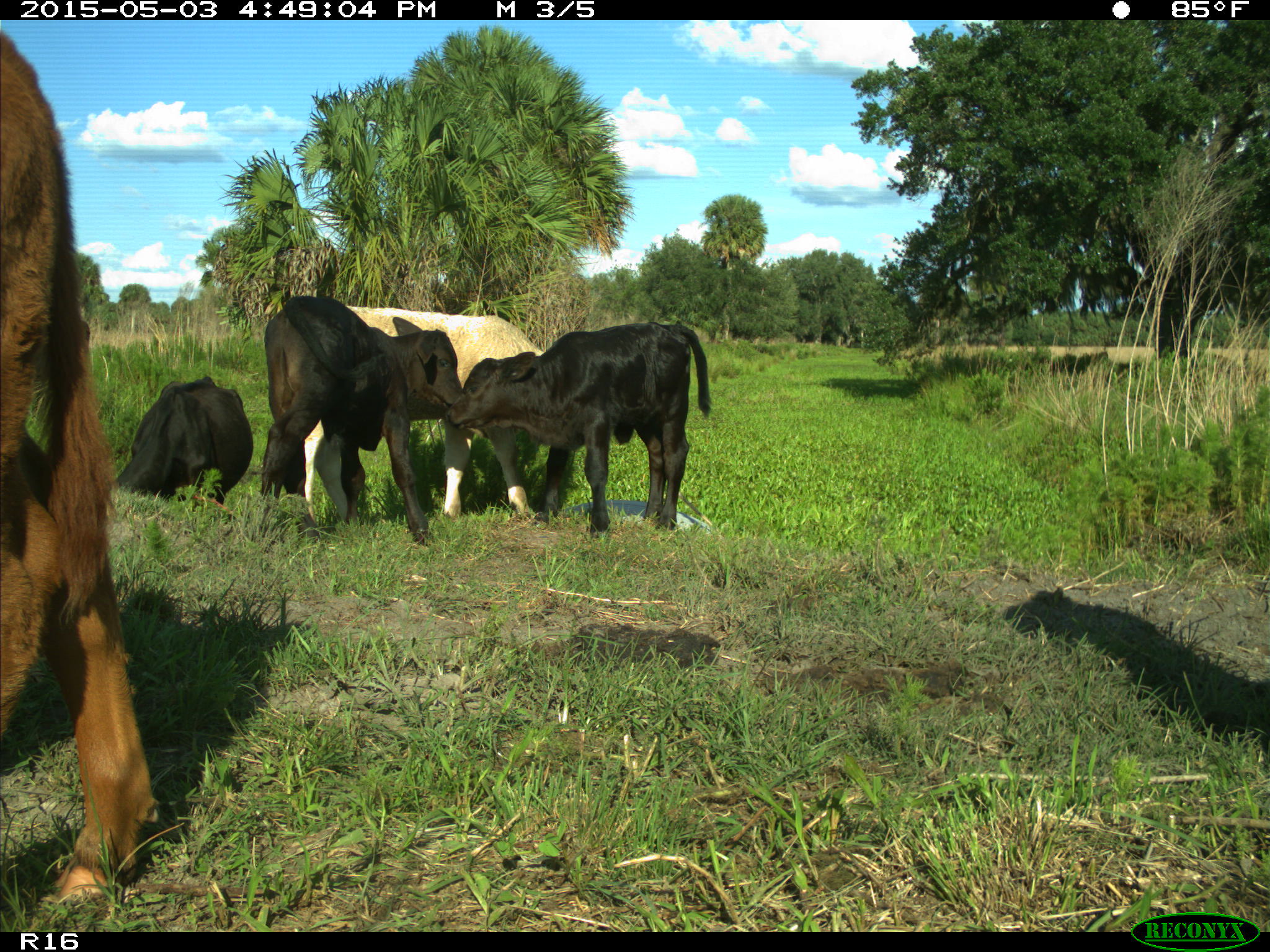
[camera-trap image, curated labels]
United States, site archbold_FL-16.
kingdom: Animalia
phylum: Chordata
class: Mammalia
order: Artiodactyla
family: Bovidae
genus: Bos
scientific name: Bos taurus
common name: domestic cow